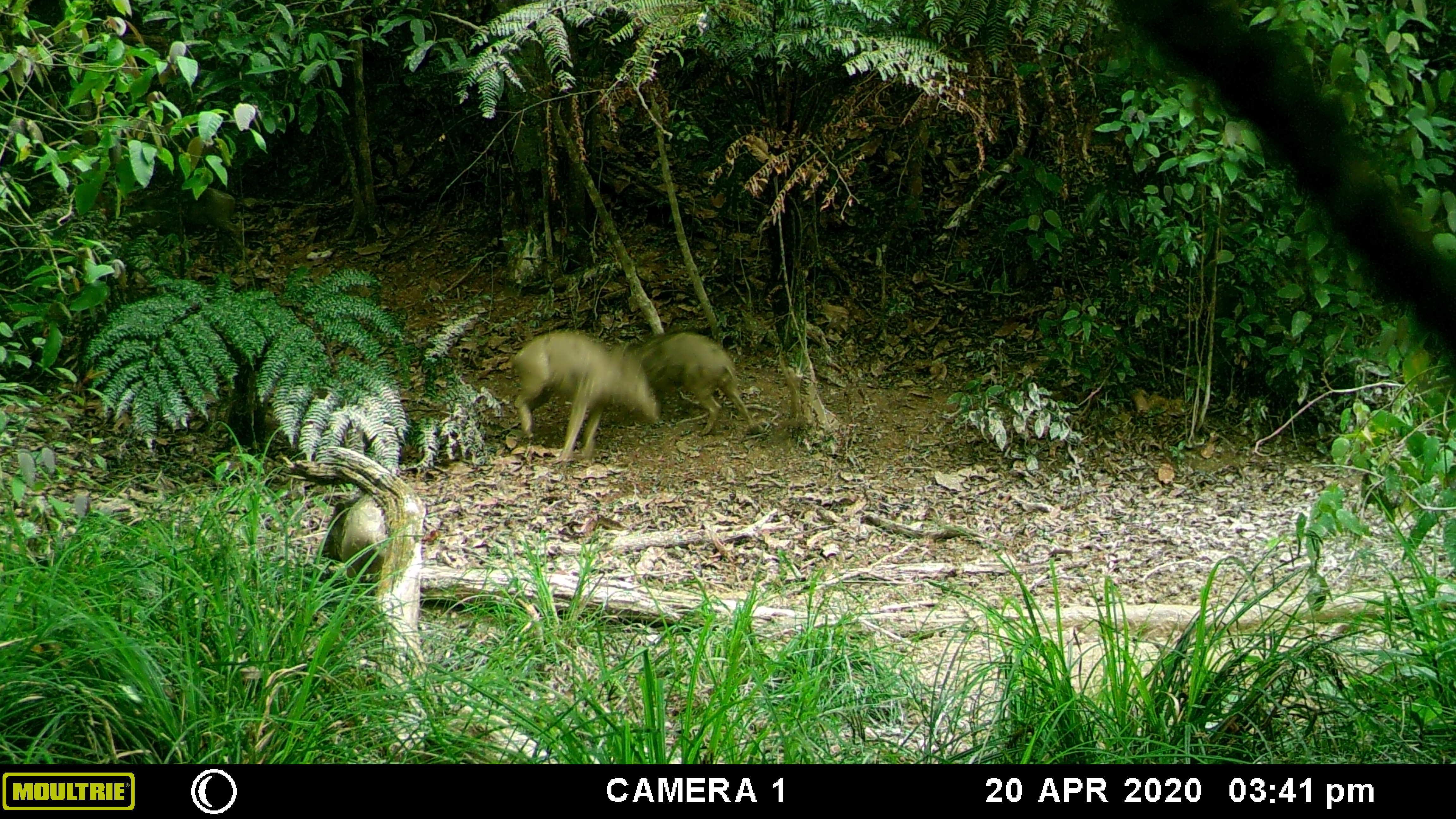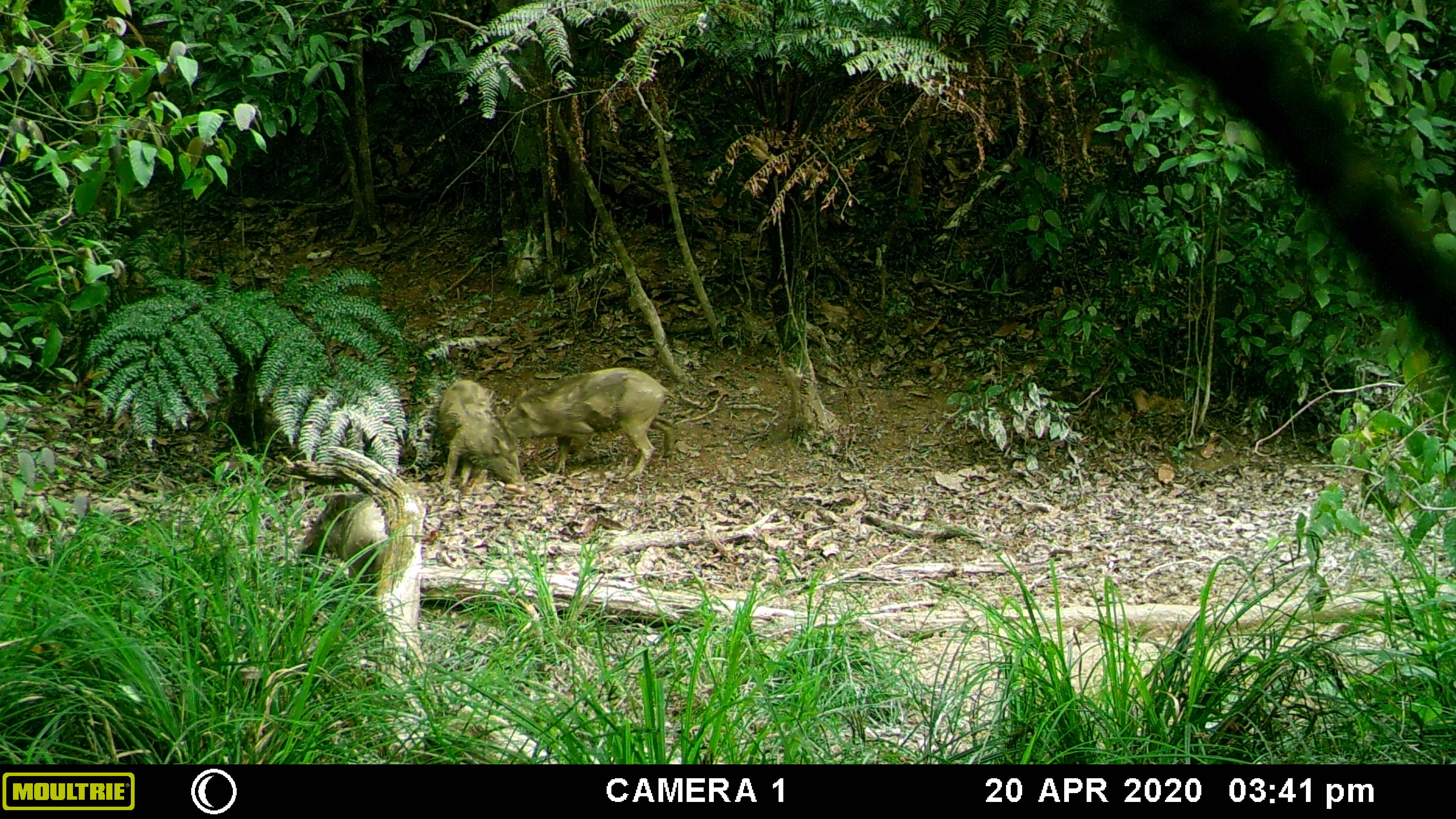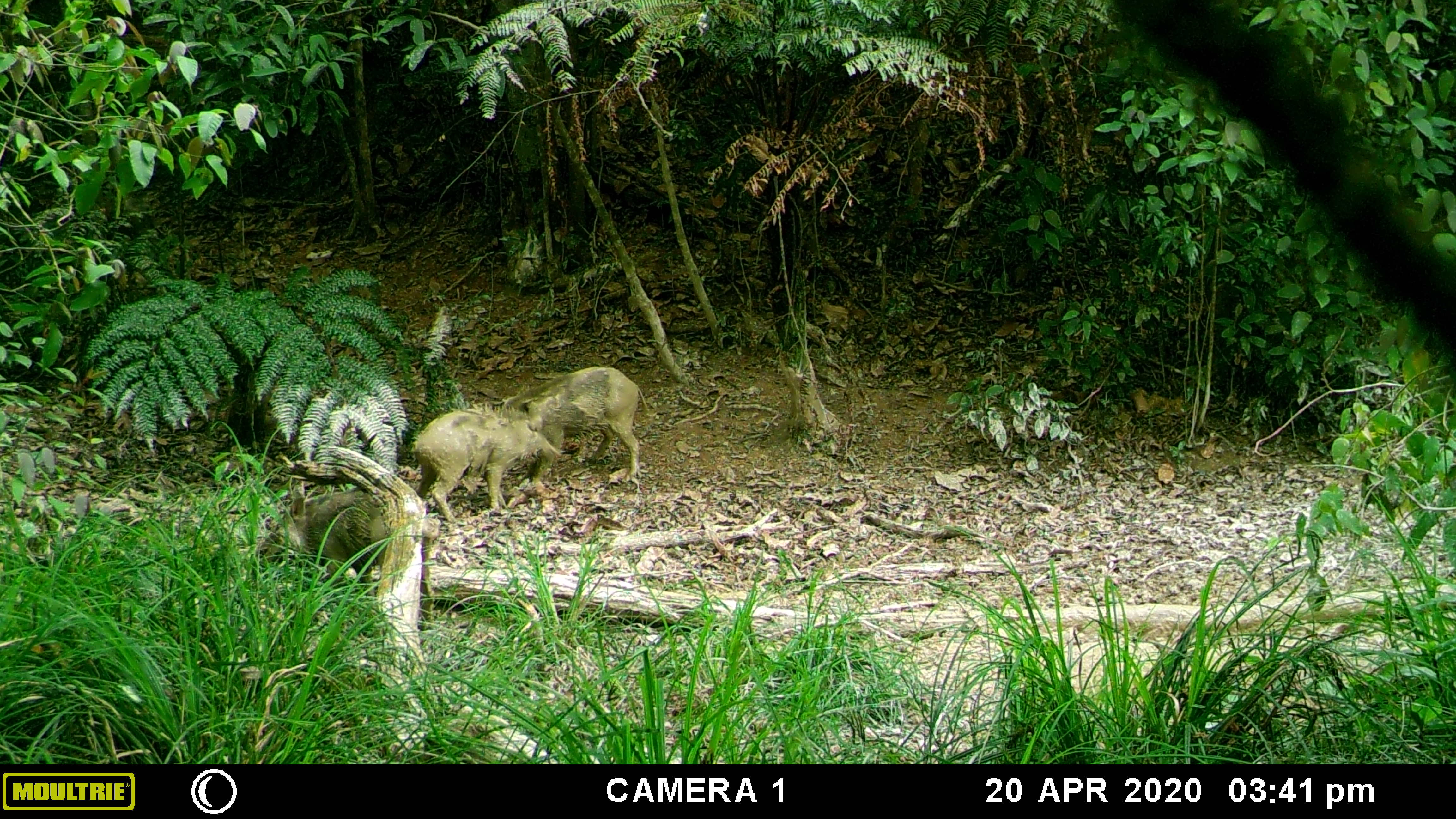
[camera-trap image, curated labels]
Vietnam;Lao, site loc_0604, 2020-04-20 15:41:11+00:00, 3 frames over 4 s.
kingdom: Animalia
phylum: Chordata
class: Mammalia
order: Artiodactyla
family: Suidae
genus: Sus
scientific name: Sus scrofa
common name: eurasian wild pig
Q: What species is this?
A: Eurasian wild pig (Sus scrofa).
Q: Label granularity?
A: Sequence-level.